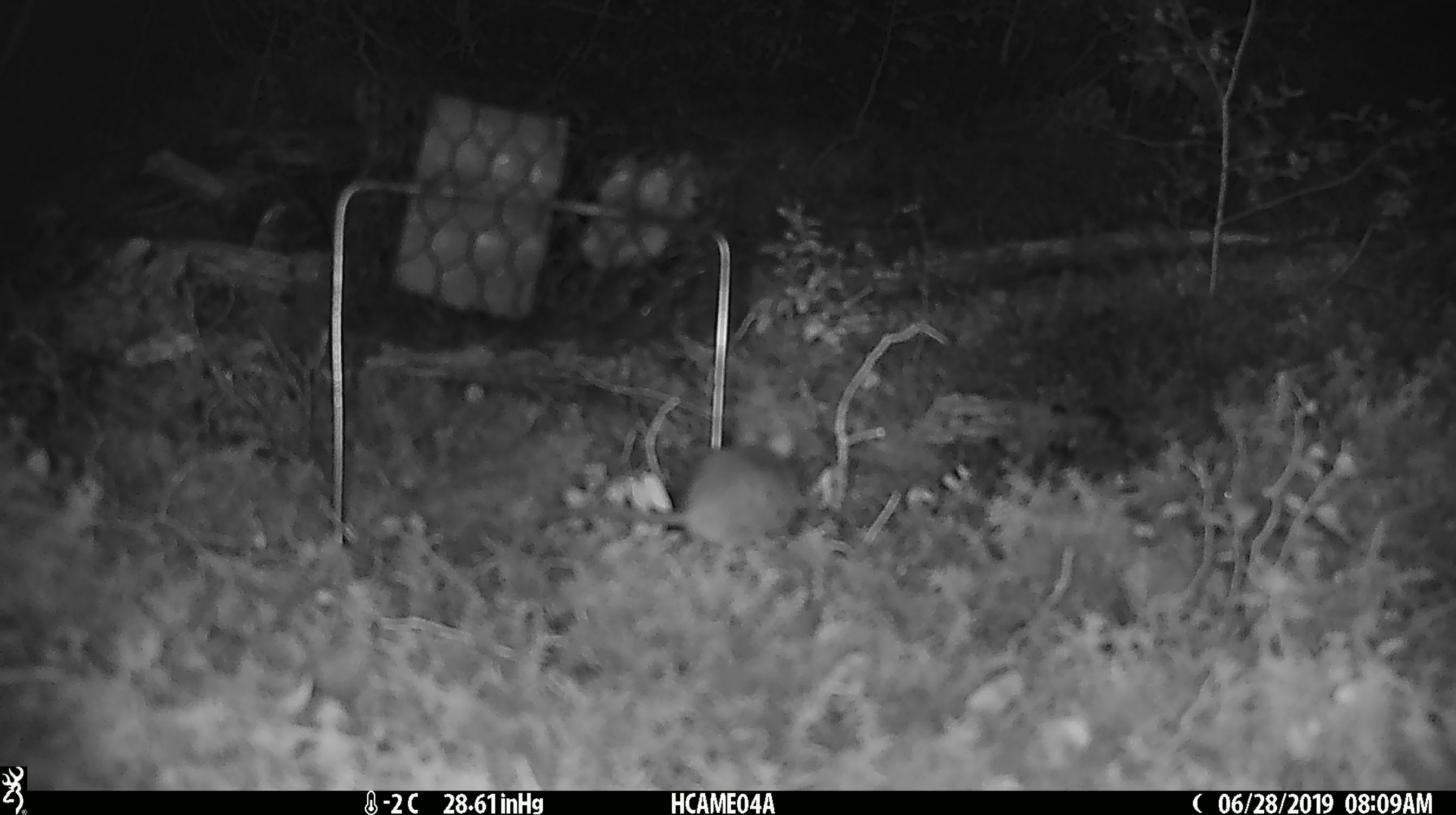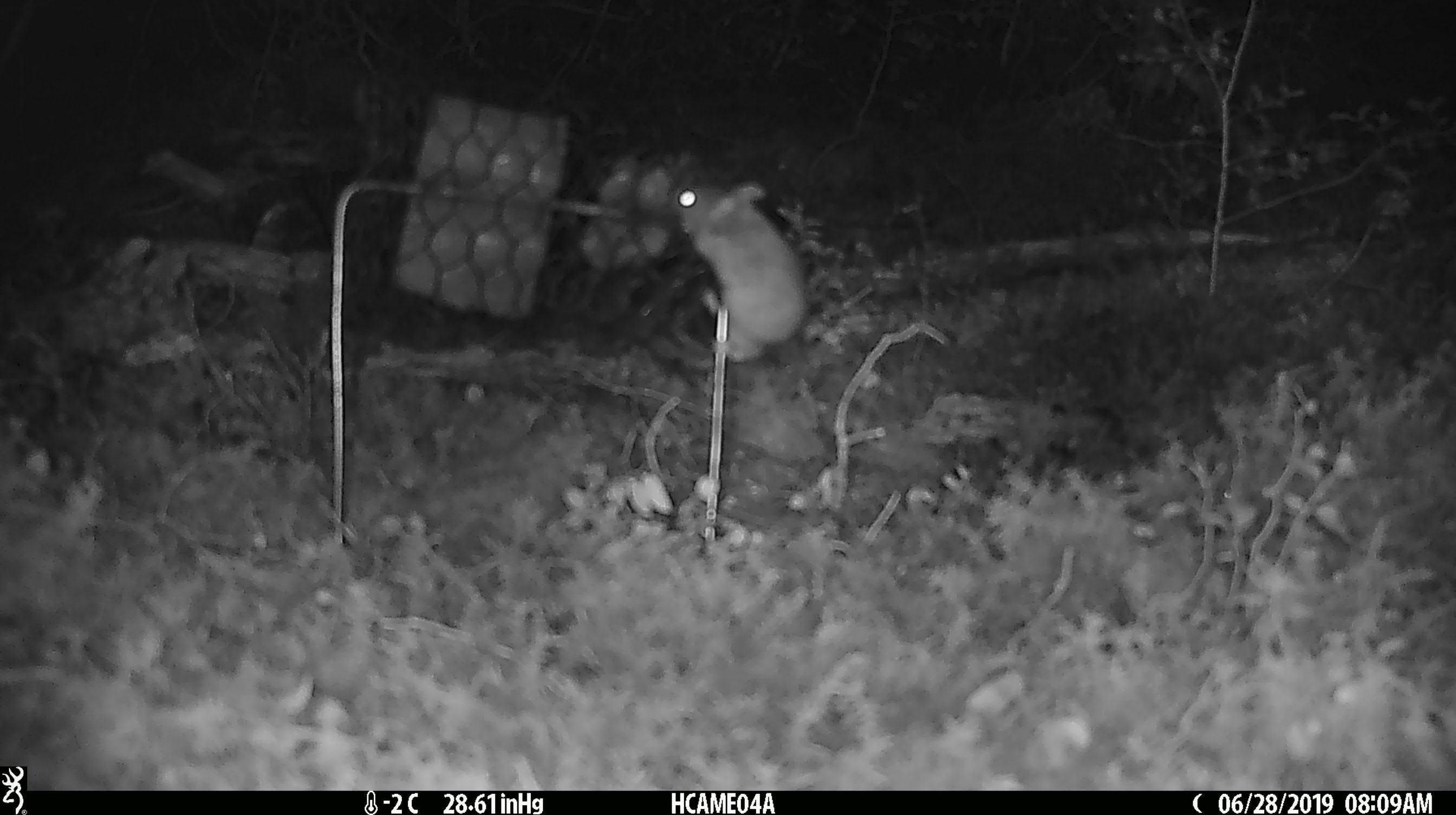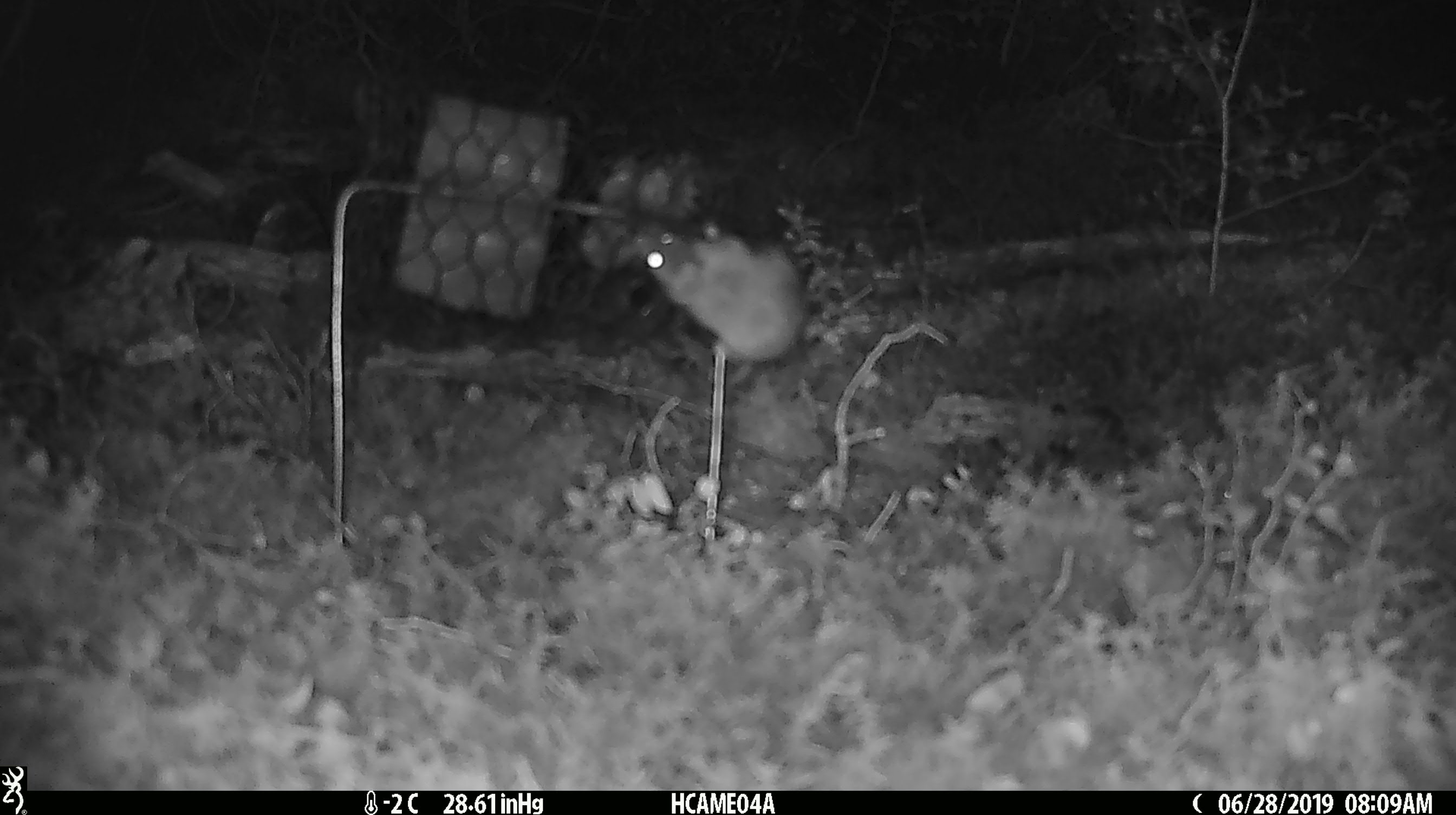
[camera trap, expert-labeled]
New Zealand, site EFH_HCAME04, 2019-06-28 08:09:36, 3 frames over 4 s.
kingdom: Animalia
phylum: Chordata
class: Mammalia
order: Rodentia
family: Muridae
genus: Mus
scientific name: Mus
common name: mouse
Mouse (Mus).